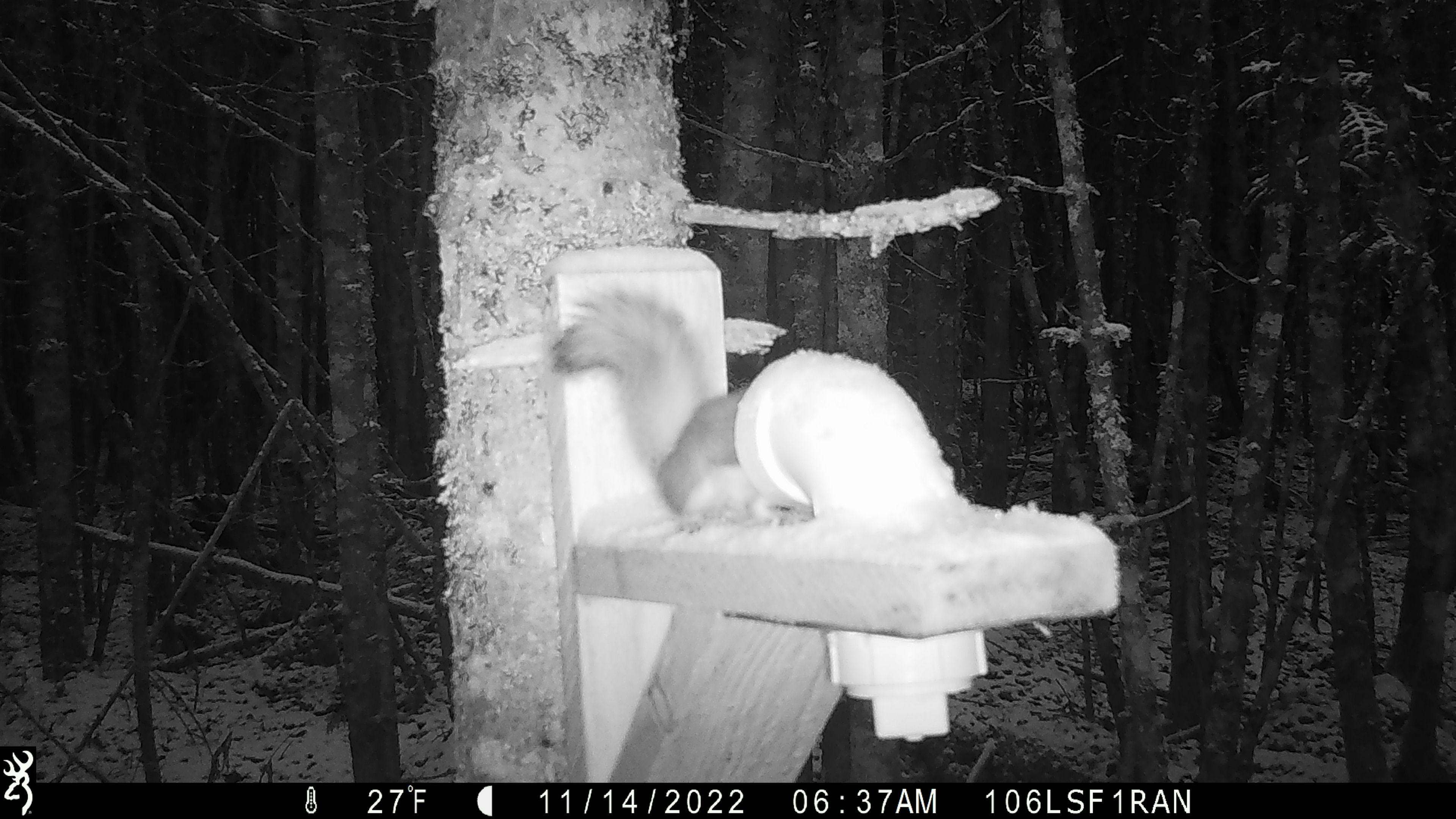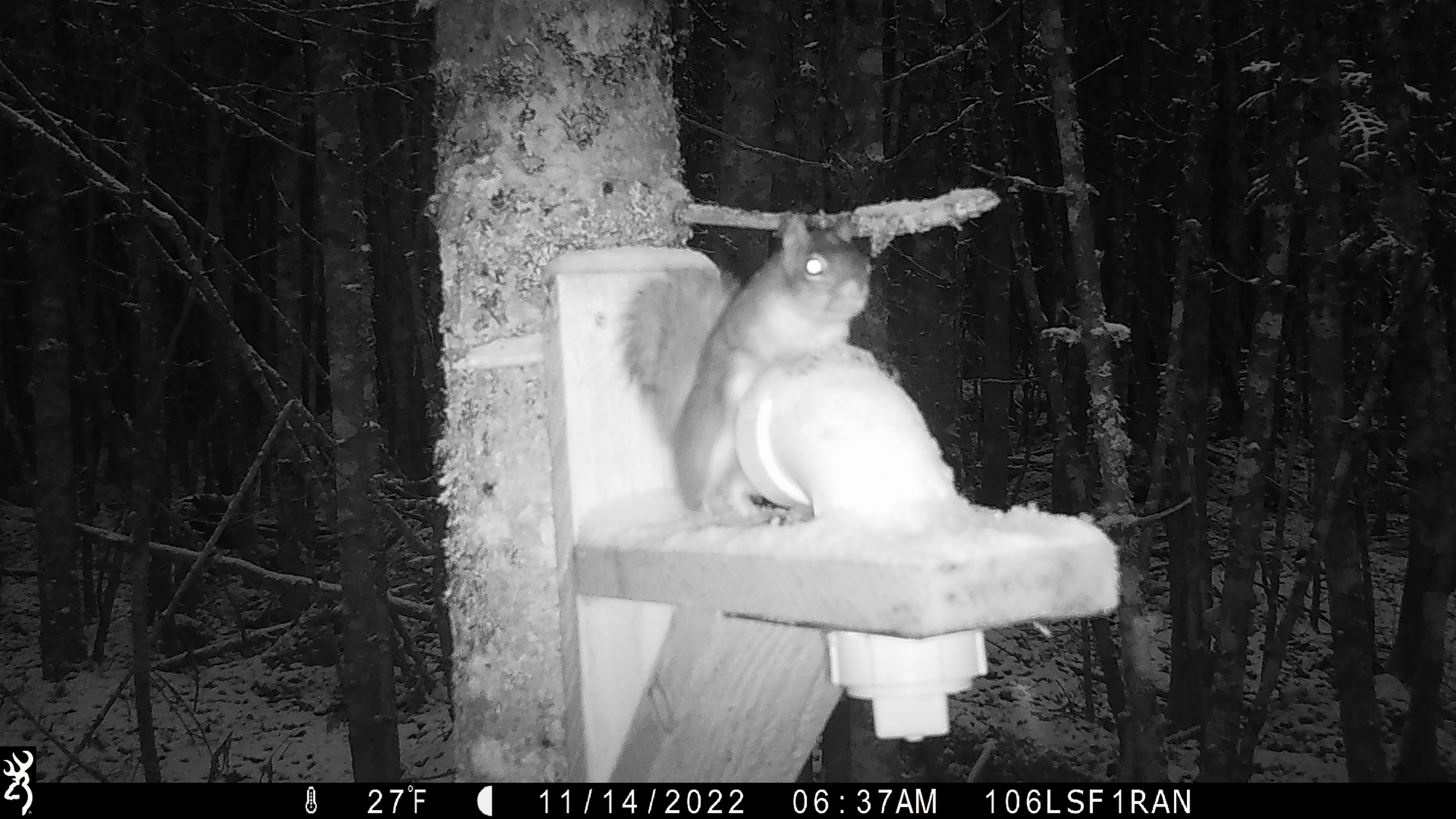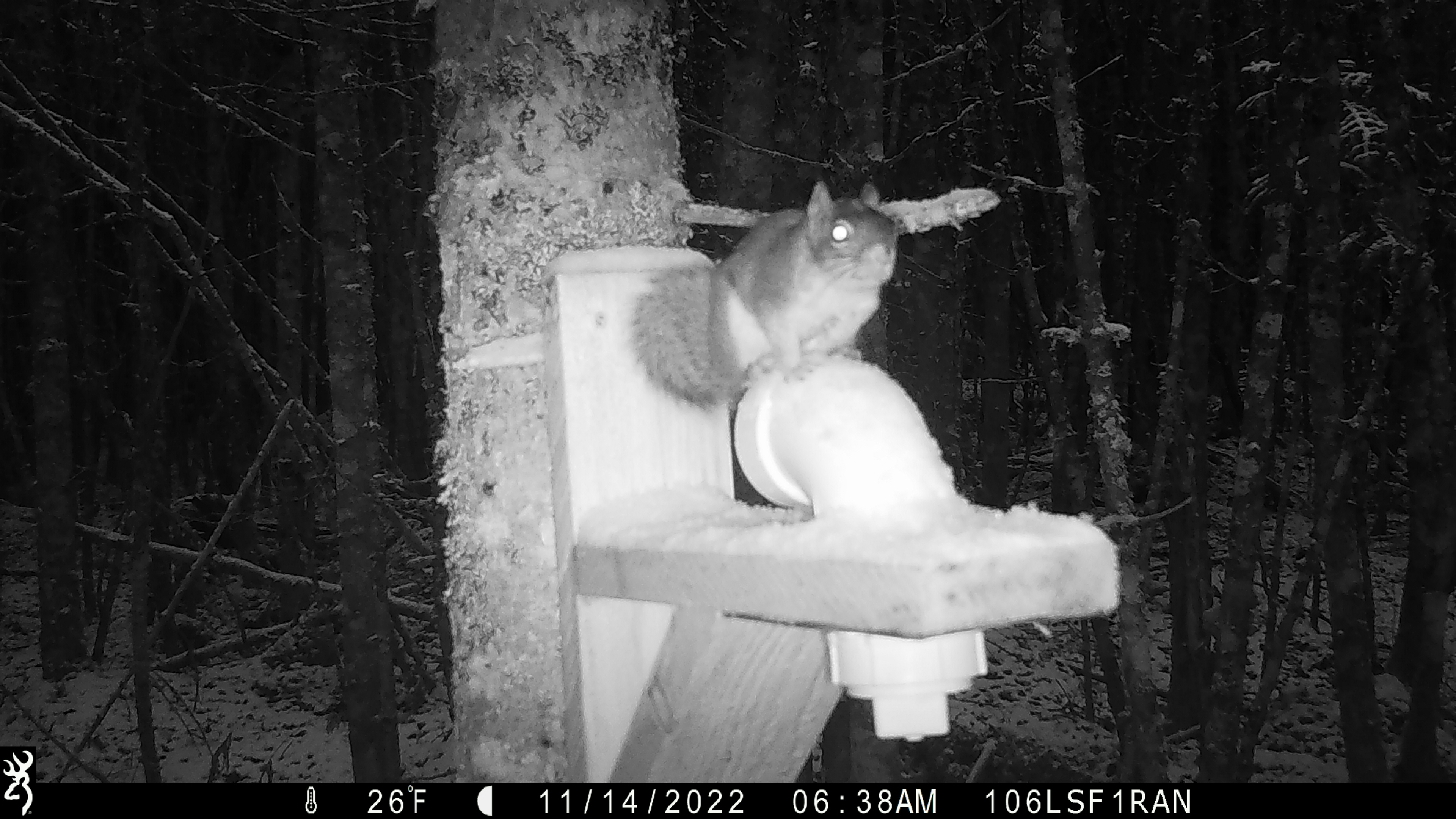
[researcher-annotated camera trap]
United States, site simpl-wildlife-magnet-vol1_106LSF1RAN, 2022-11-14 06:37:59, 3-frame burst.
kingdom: Animalia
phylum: Chordata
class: Mammalia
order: Rodentia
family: Sciuridae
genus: Tamiasciurus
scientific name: Tamiasciurus hudsonicus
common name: red squirrel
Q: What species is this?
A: Red squirrel (Tamiasciurus hudsonicus).